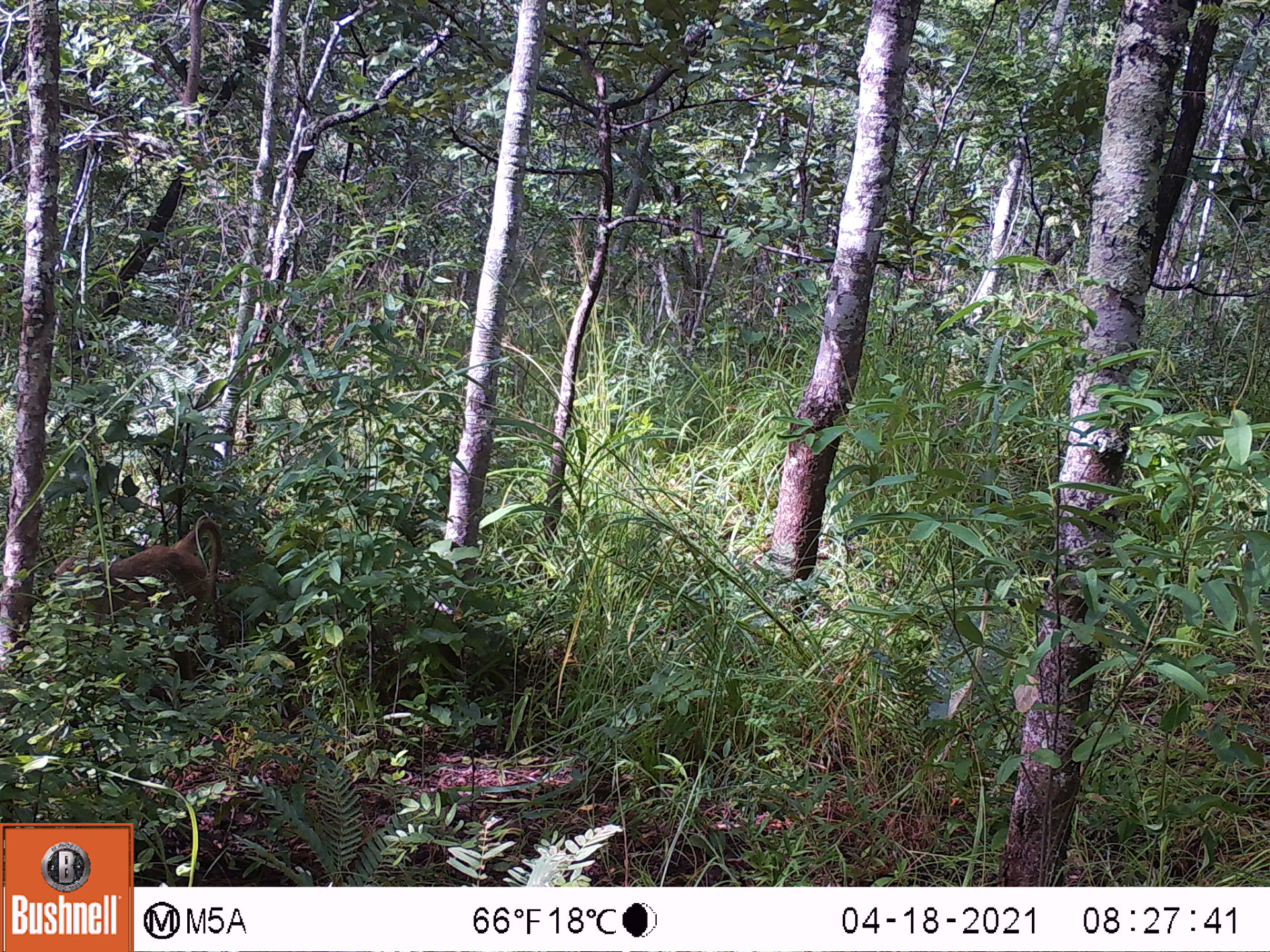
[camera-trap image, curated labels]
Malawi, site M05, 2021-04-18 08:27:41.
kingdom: Animalia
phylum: Chordata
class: Mammalia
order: Primates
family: Cercopithecidae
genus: Papio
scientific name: Papio cynocephalus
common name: yellow baboon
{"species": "yellow baboon (Papio cynocephalus)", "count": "1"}